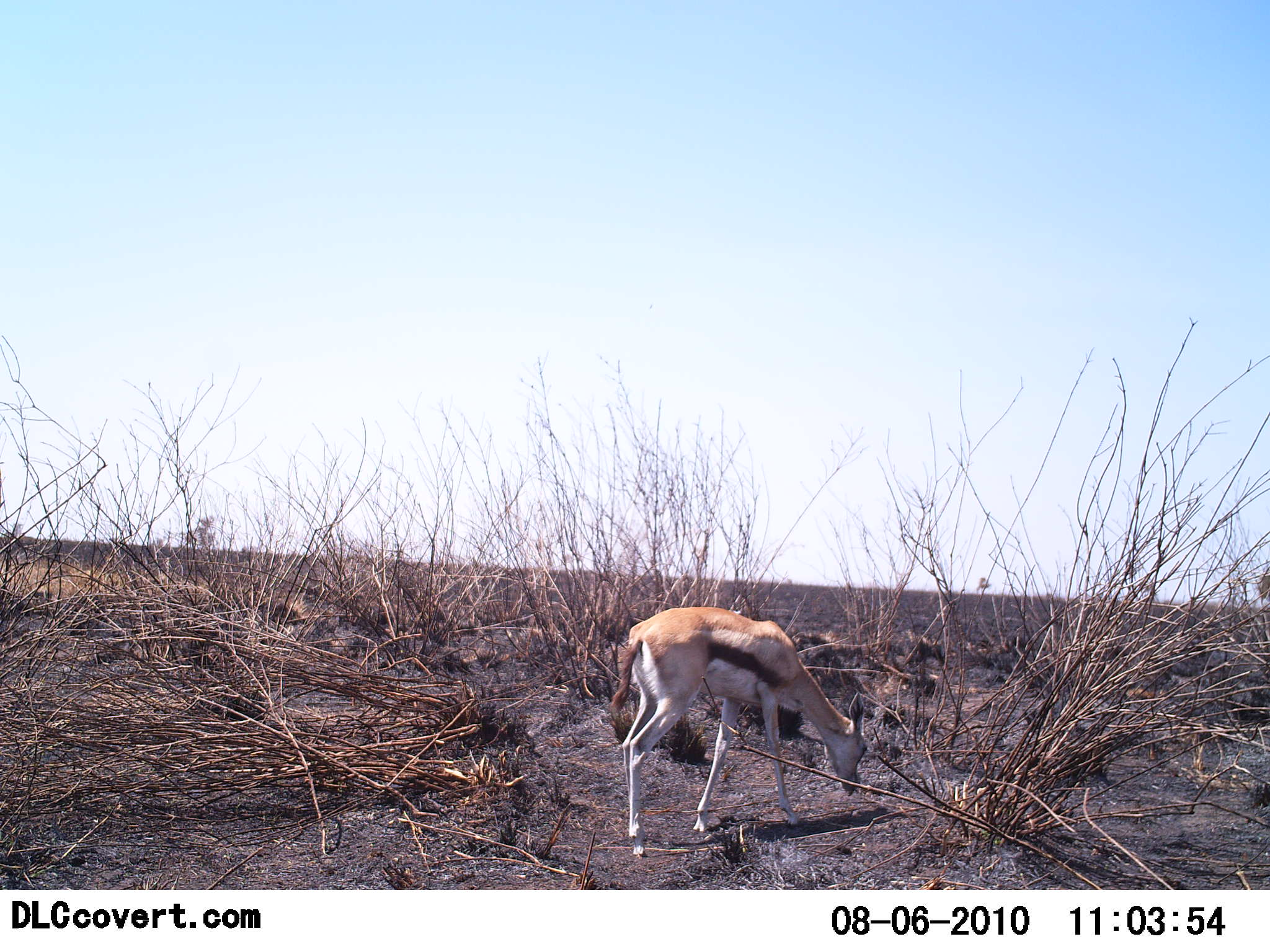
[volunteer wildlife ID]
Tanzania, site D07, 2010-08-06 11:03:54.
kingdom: Animalia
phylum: Chordata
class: Mammalia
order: Artiodactyla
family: Bovidae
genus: Eudorcas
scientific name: Eudorcas thomsonii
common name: thomson's gazelle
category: gazellethomsons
Gazellethomsons (thomson's gazelle) (Eudorcas thomsonii), count 1. Behavior (volunteer vote fractions): standing 33%, resting 0%, moving 20%, interacting 0%. Young present (vote fraction): 0%. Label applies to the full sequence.